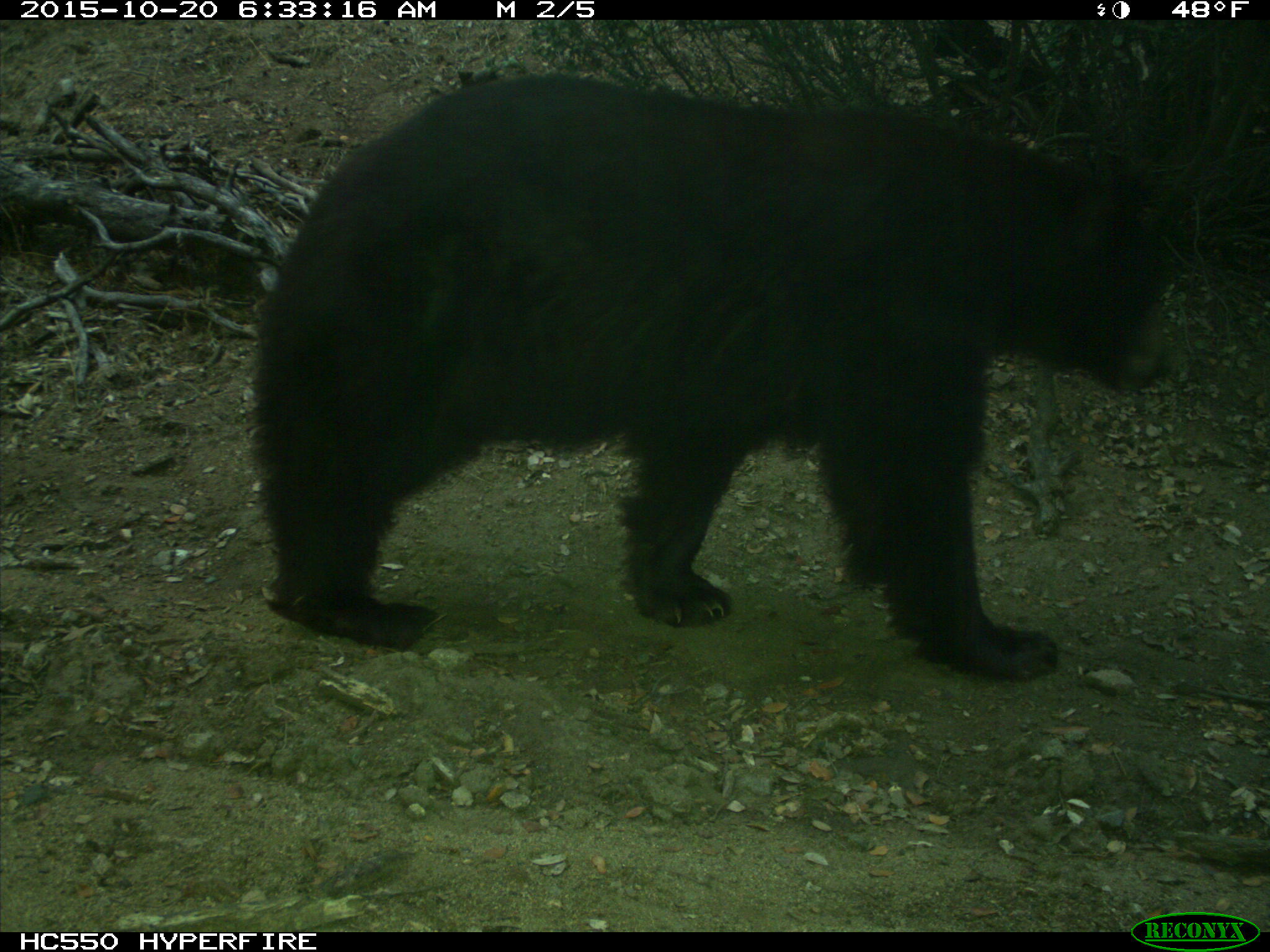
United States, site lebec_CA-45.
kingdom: Animalia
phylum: Chordata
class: Mammalia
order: Carnivora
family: Ursidae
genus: Ursus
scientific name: Ursus americanus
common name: american black bear